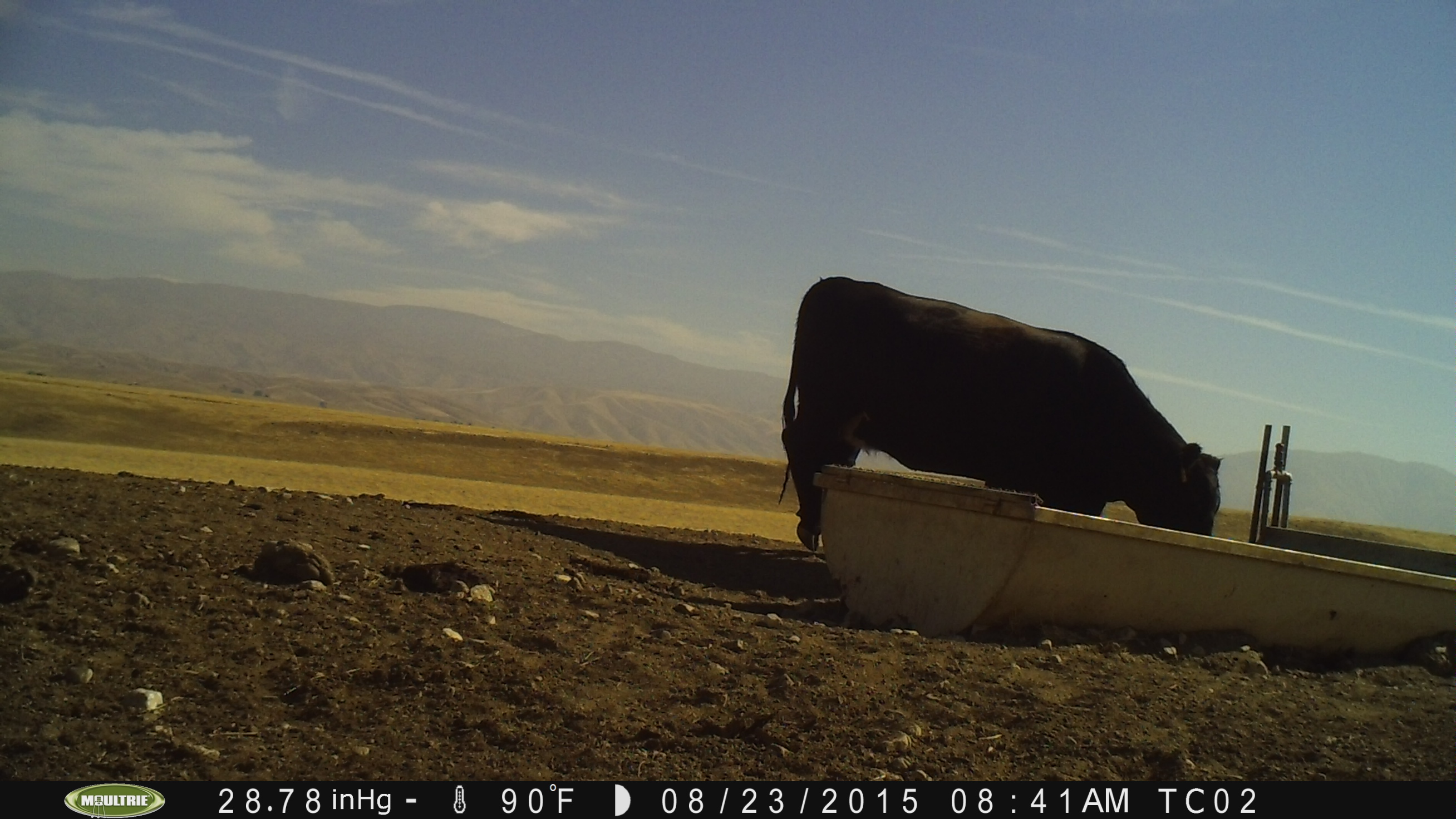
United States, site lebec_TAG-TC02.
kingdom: Animalia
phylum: Chordata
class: Mammalia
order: Artiodactyla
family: Bovidae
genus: Bos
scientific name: Bos taurus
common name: domestic cow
Bos taurus (domestic cow).